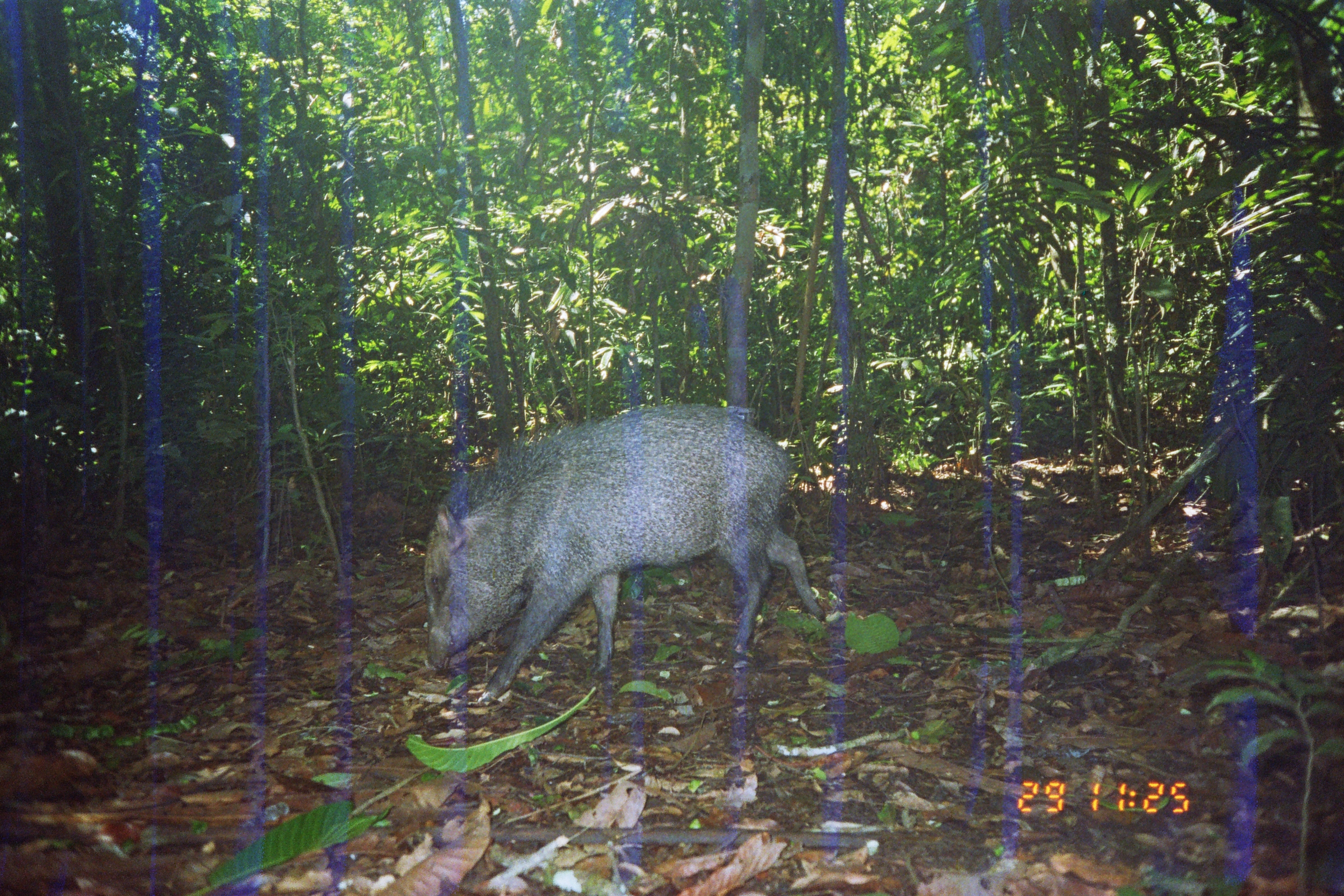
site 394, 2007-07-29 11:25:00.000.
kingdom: Animalia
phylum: Chordata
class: Mammalia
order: Artiodactyla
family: Tayassuidae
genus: Pecari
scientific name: Pecari tajacu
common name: collared peccary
Pecari tajacu (collared peccary).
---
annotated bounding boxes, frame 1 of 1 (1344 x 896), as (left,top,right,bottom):
pecari tajacu: (419,400,827,708)